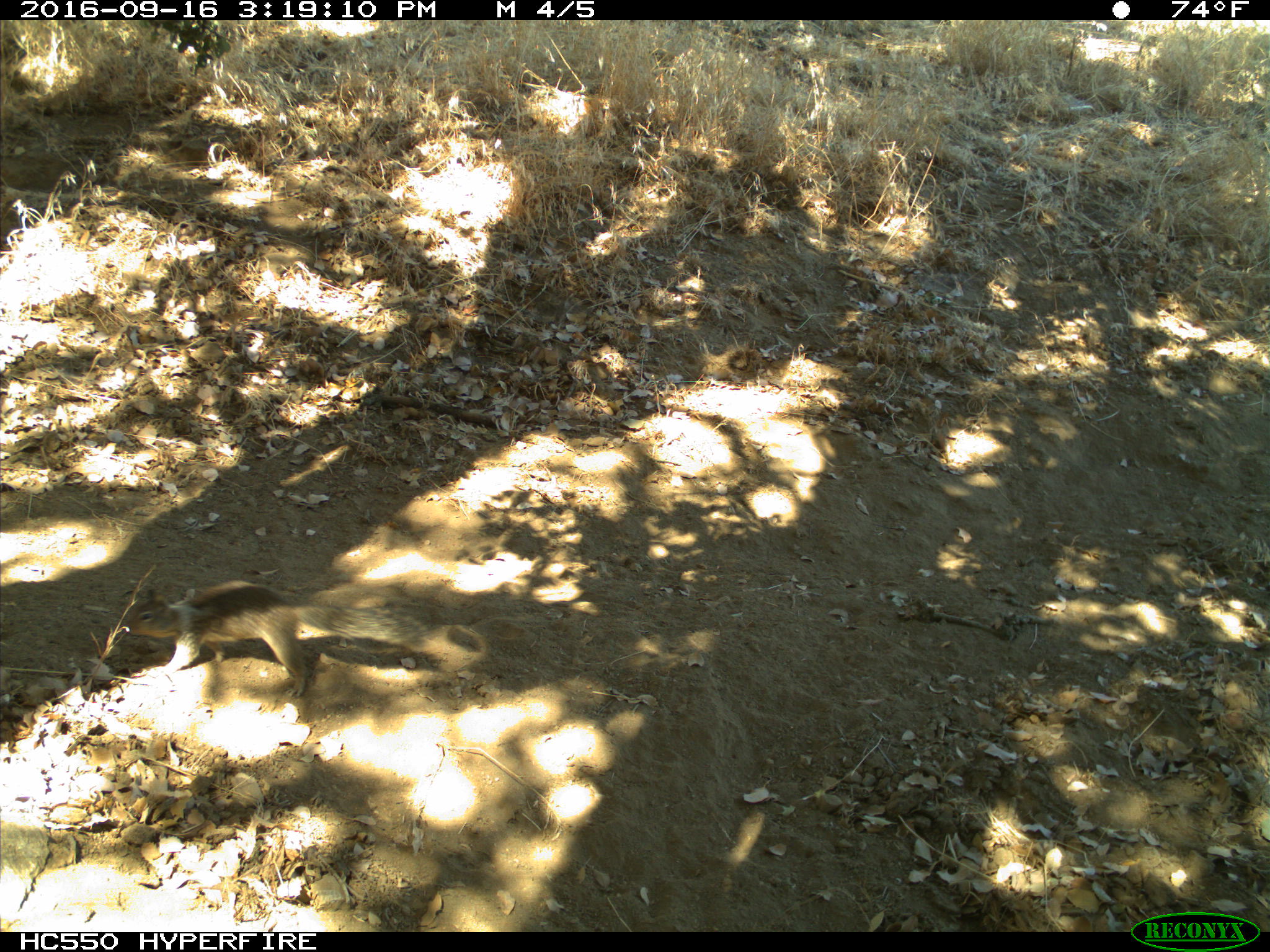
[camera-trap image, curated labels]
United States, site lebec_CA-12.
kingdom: Animalia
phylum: Chordata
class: Mammalia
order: Rodentia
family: Sciuridae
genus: Otospermophilus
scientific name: Otospermophilus beecheyi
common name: california ground squirrel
Otospermophilus beecheyi (california ground squirrel).